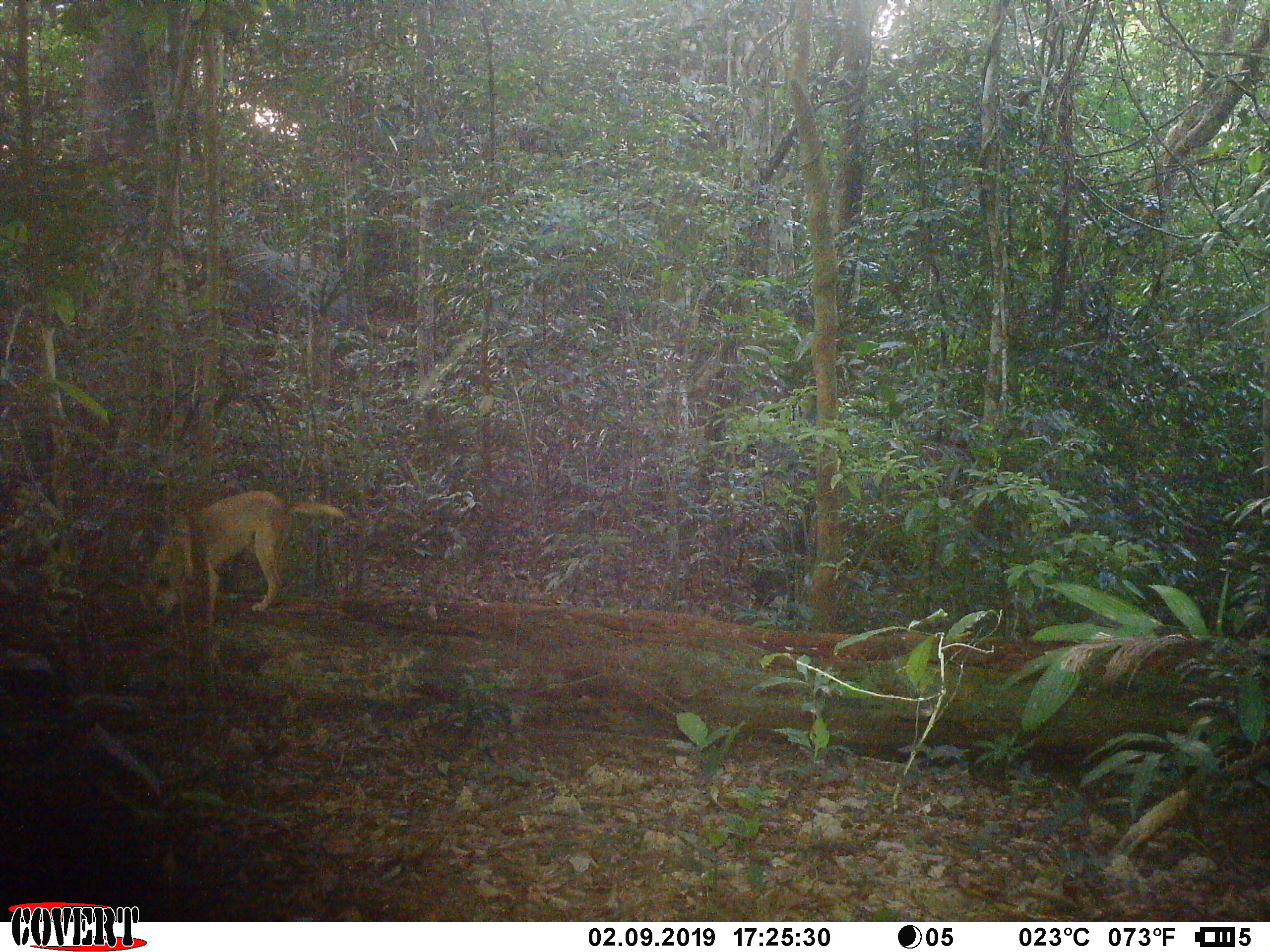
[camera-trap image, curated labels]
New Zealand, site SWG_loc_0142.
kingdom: Animalia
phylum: Chordata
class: Mammalia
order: Carnivora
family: Canidae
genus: Canis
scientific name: Canis familiaris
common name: domestic dog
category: dog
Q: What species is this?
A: Dog (domestic dog) (Canis familiaris).